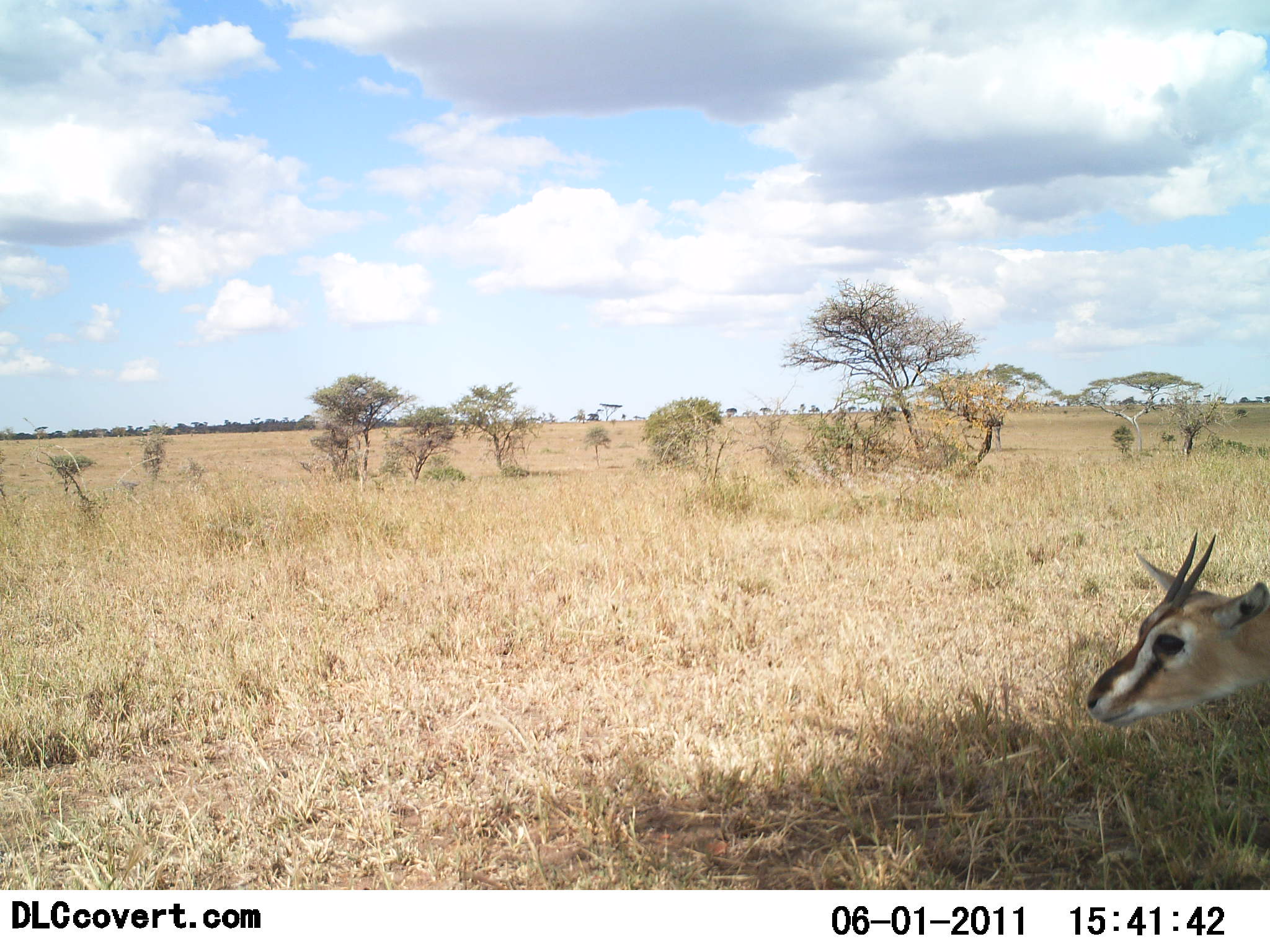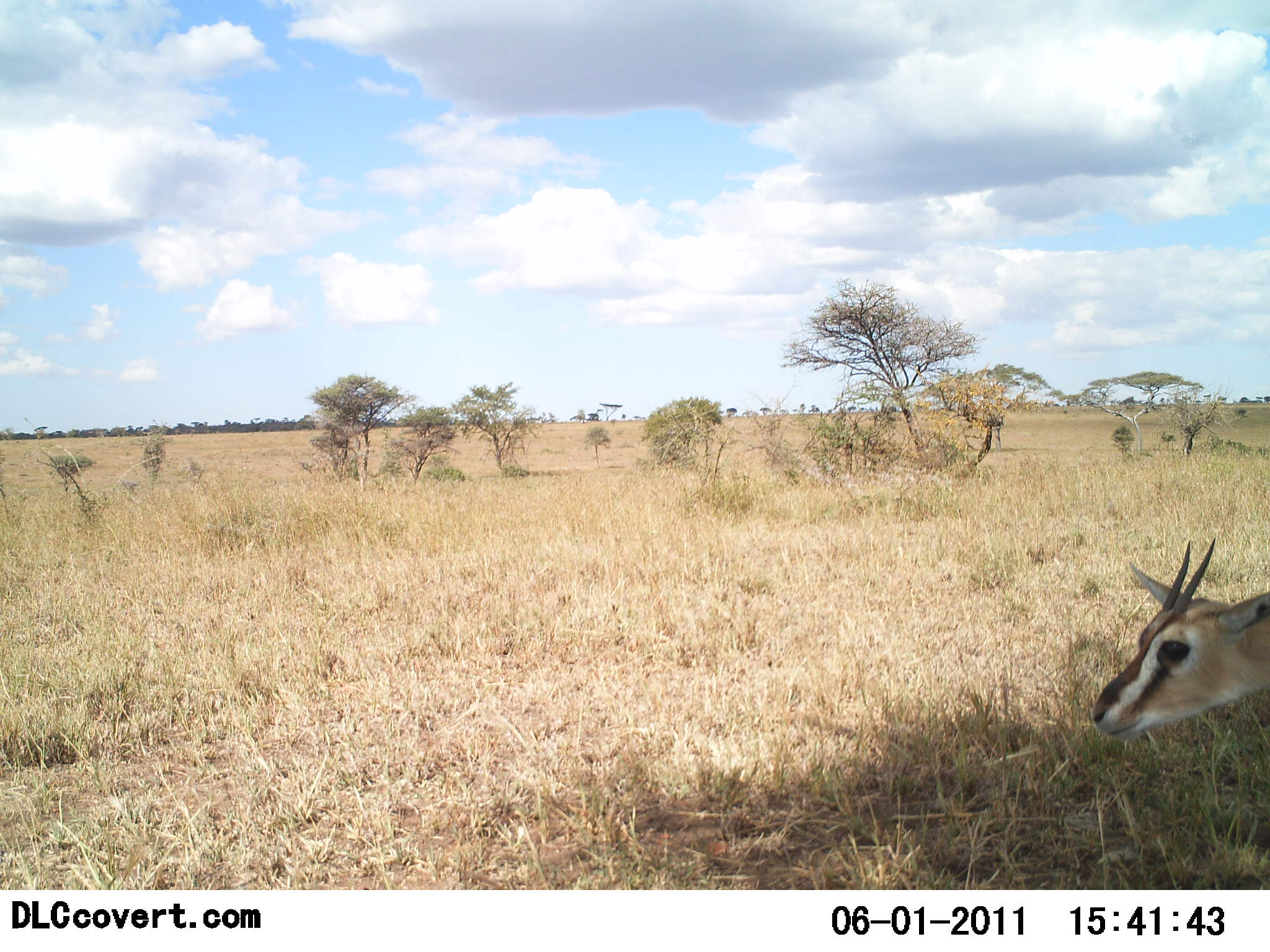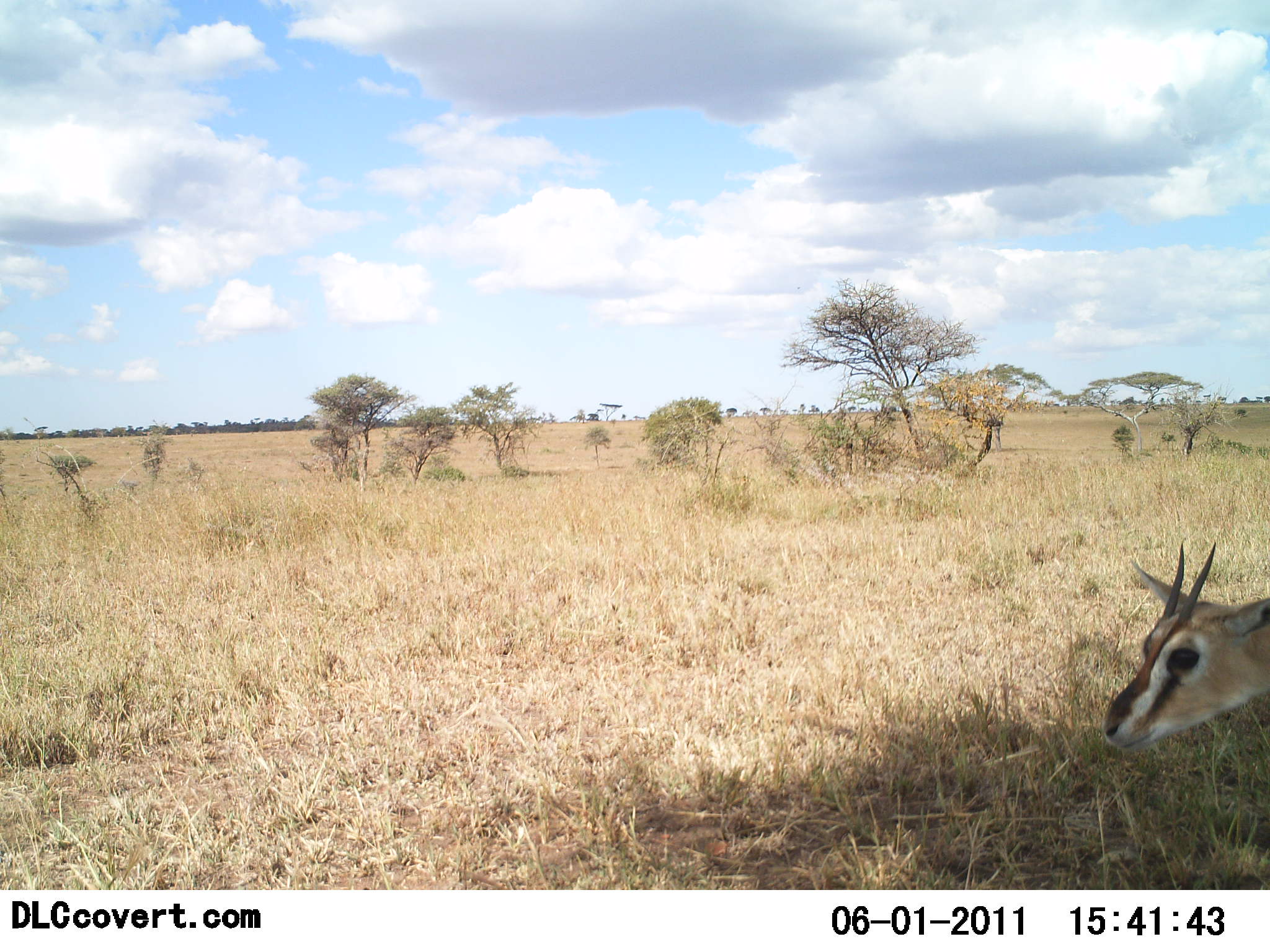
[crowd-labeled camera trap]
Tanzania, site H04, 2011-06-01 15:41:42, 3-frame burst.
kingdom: Animalia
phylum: Chordata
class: Mammalia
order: Artiodactyla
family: Bovidae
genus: Eudorcas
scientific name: Eudorcas thomsonii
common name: thomson's gazelle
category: gazellethomsons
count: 1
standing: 100%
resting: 0%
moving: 0%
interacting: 0%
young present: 0%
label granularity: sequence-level